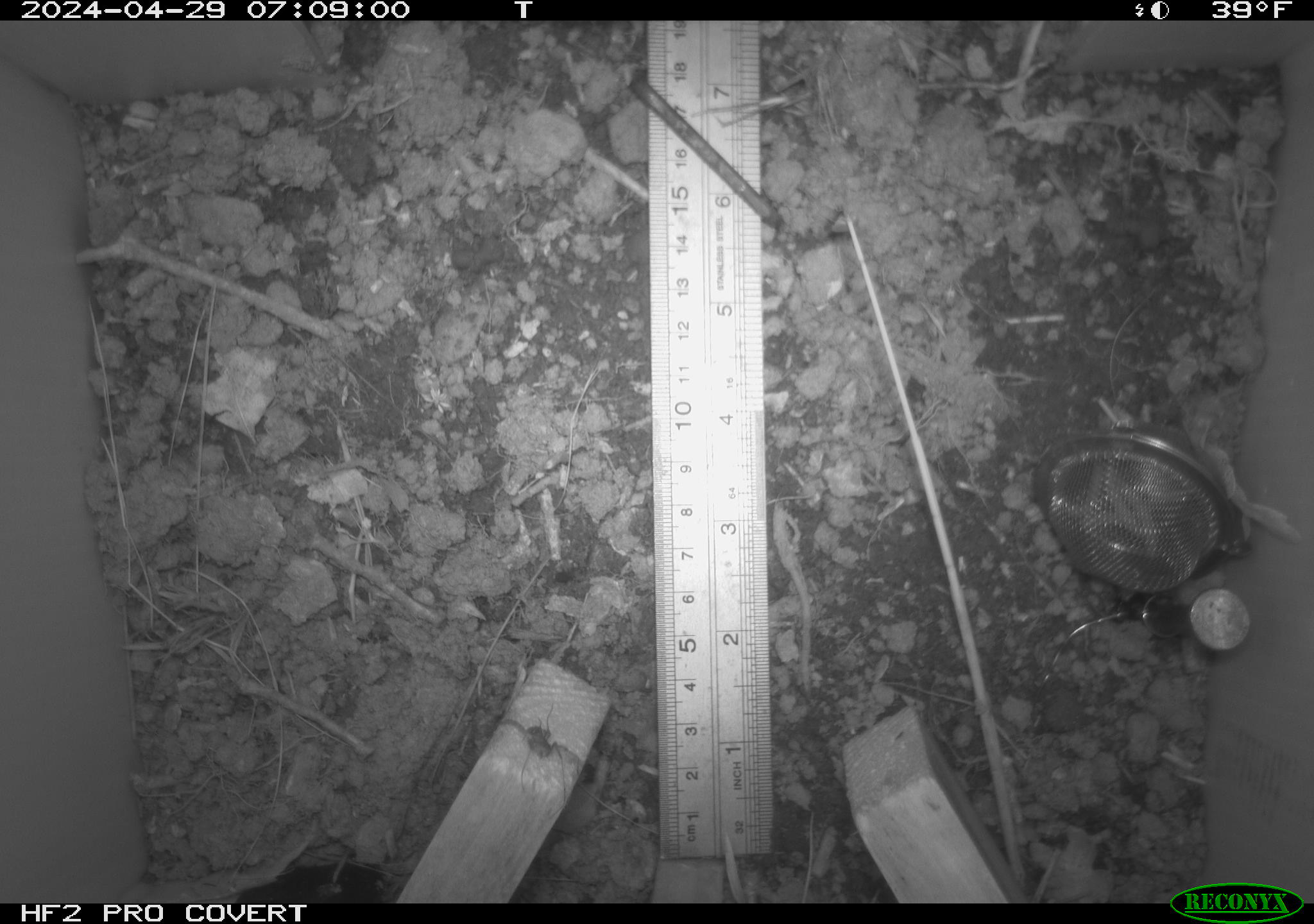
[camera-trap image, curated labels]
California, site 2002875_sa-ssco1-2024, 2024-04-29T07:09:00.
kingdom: Animalia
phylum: Arthropoda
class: Arachnida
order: Araneae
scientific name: Araneae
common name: spider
Spider (Araneae).